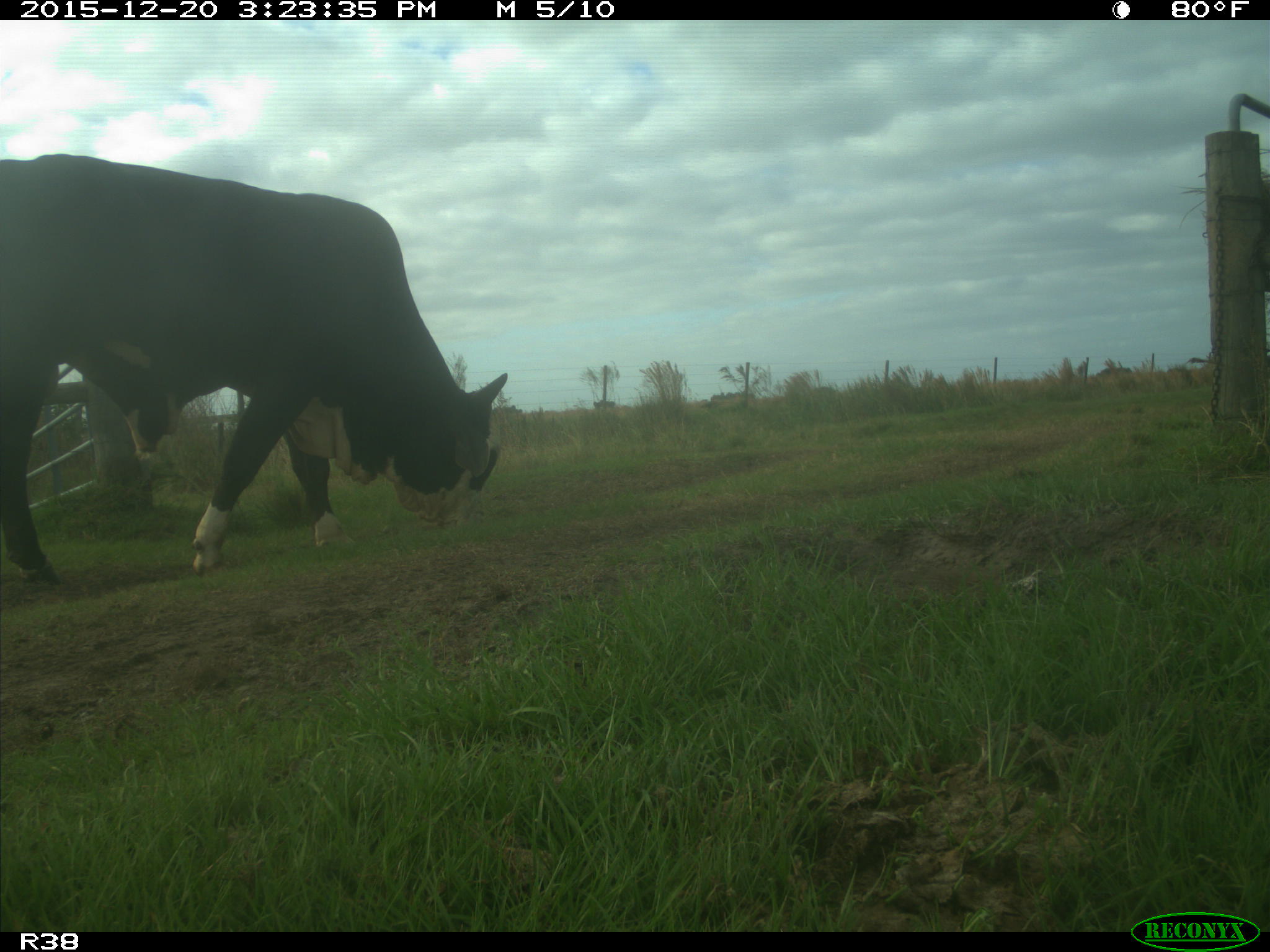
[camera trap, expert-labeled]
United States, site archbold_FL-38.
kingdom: Animalia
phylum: Chordata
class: Mammalia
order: Artiodactyla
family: Bovidae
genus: Bos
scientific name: Bos taurus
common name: domestic cow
Bos taurus (domestic cow).